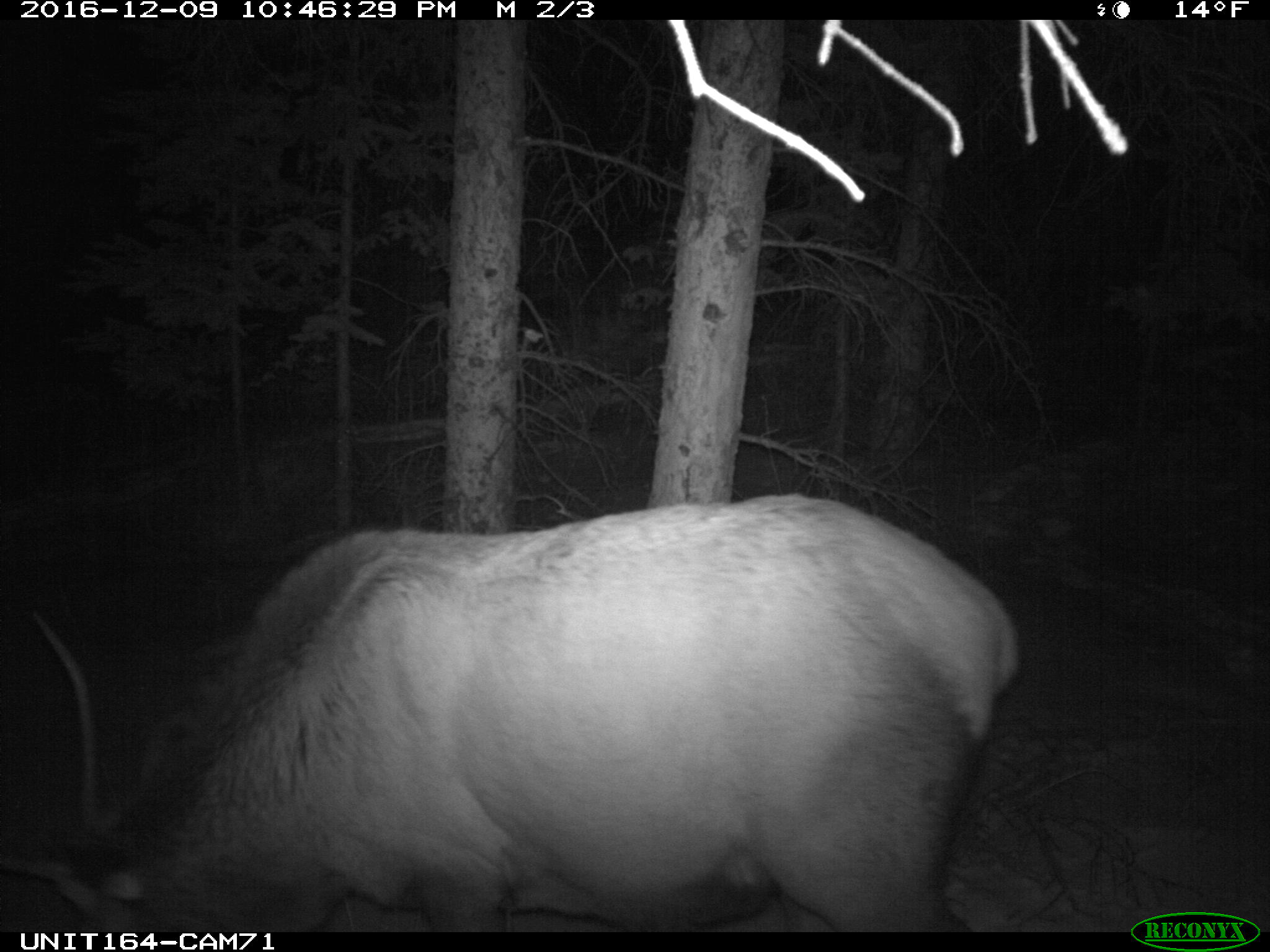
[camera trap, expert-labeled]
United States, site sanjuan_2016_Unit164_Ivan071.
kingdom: Animalia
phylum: Chordata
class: Mammalia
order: Artiodactyla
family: Cervidae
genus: Cervus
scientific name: Cervus elaphus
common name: red deer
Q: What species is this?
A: Cervus elaphus (red deer).